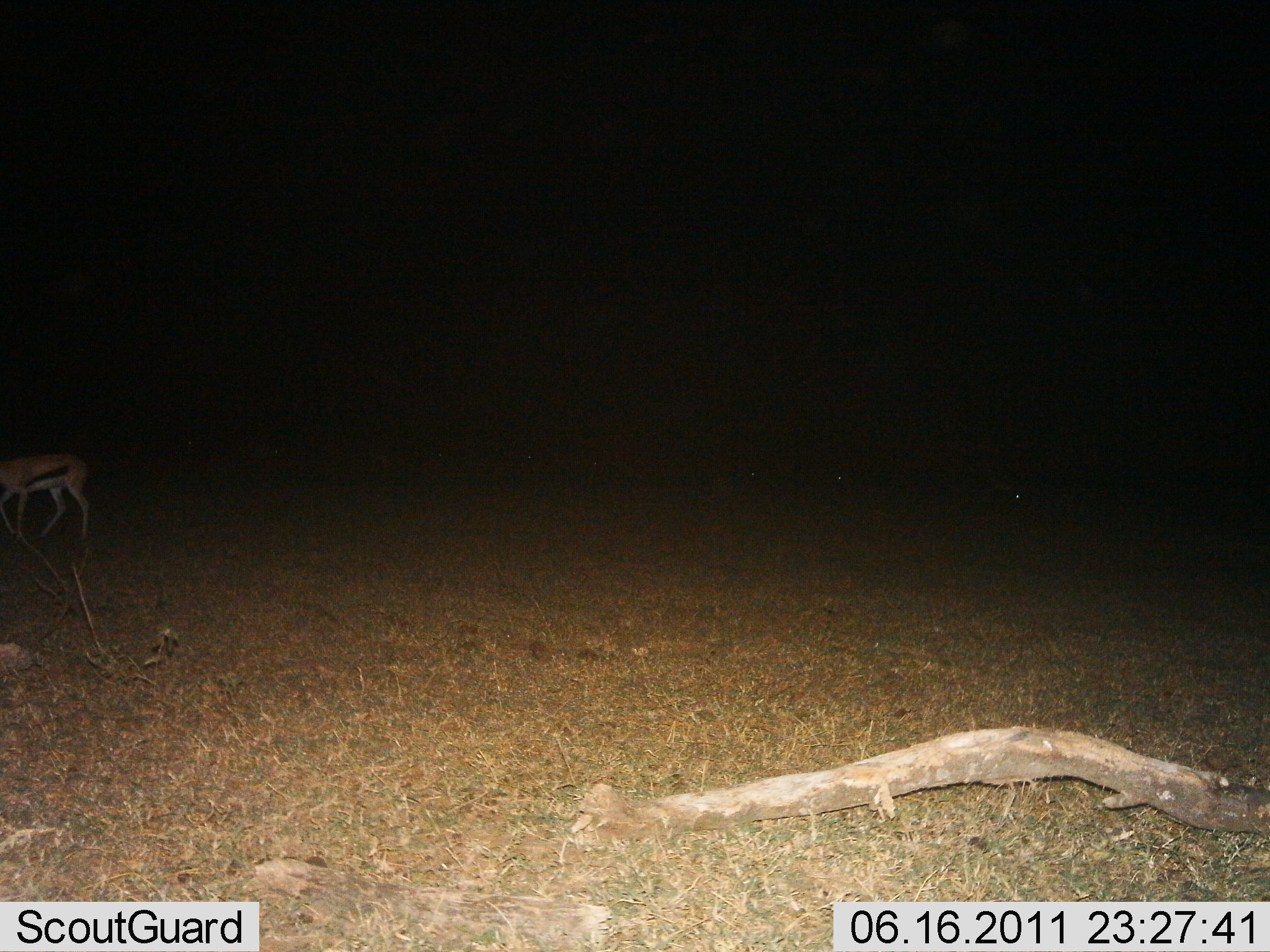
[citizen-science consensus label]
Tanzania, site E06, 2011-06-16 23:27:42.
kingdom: Animalia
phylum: Chordata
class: Mammalia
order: Artiodactyla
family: Bovidae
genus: Eudorcas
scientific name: Eudorcas thomsonii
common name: thomson's gazelle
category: gazellethomsons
Gazellethomsons (thomson's gazelle) (Eudorcas thomsonii), count 1. Behavior (volunteer vote fractions): standing 71%, resting 0%, moving 14%, interacting 0%. Young present (vote fraction): 0%. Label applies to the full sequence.